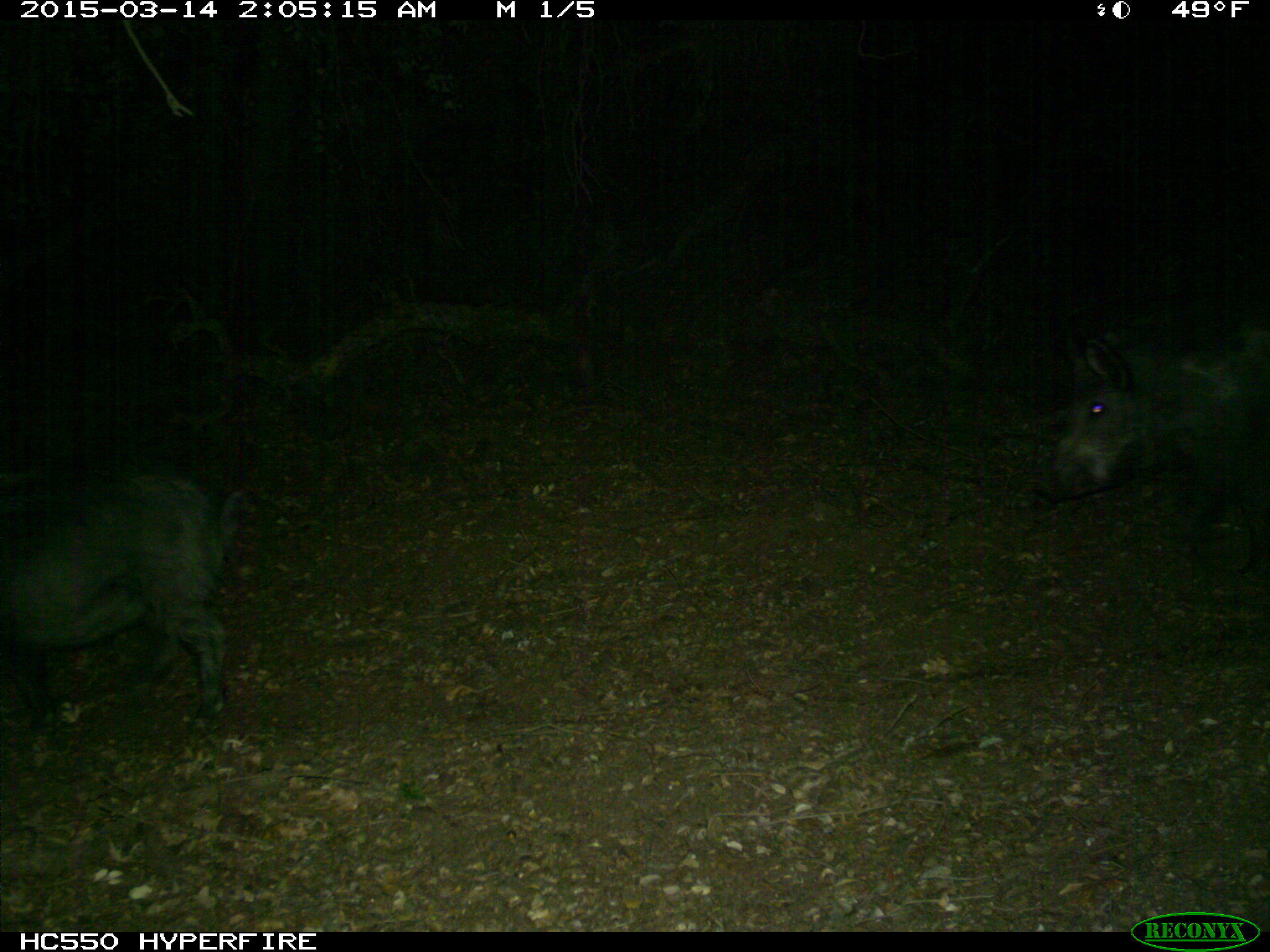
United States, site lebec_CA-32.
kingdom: Animalia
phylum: Chordata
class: Mammalia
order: Artiodactyla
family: Suidae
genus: Sus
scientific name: Sus scrofa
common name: wild boar